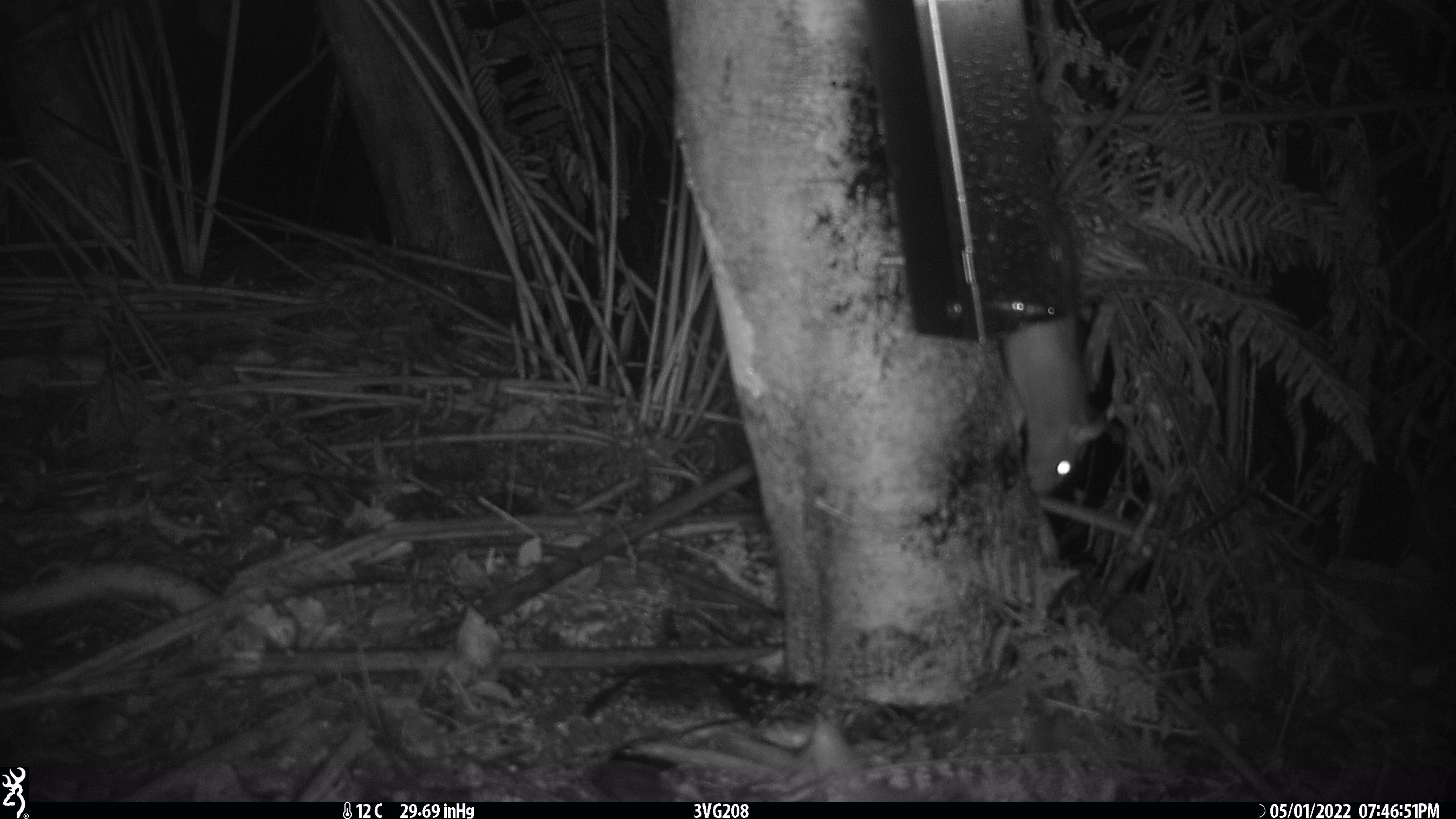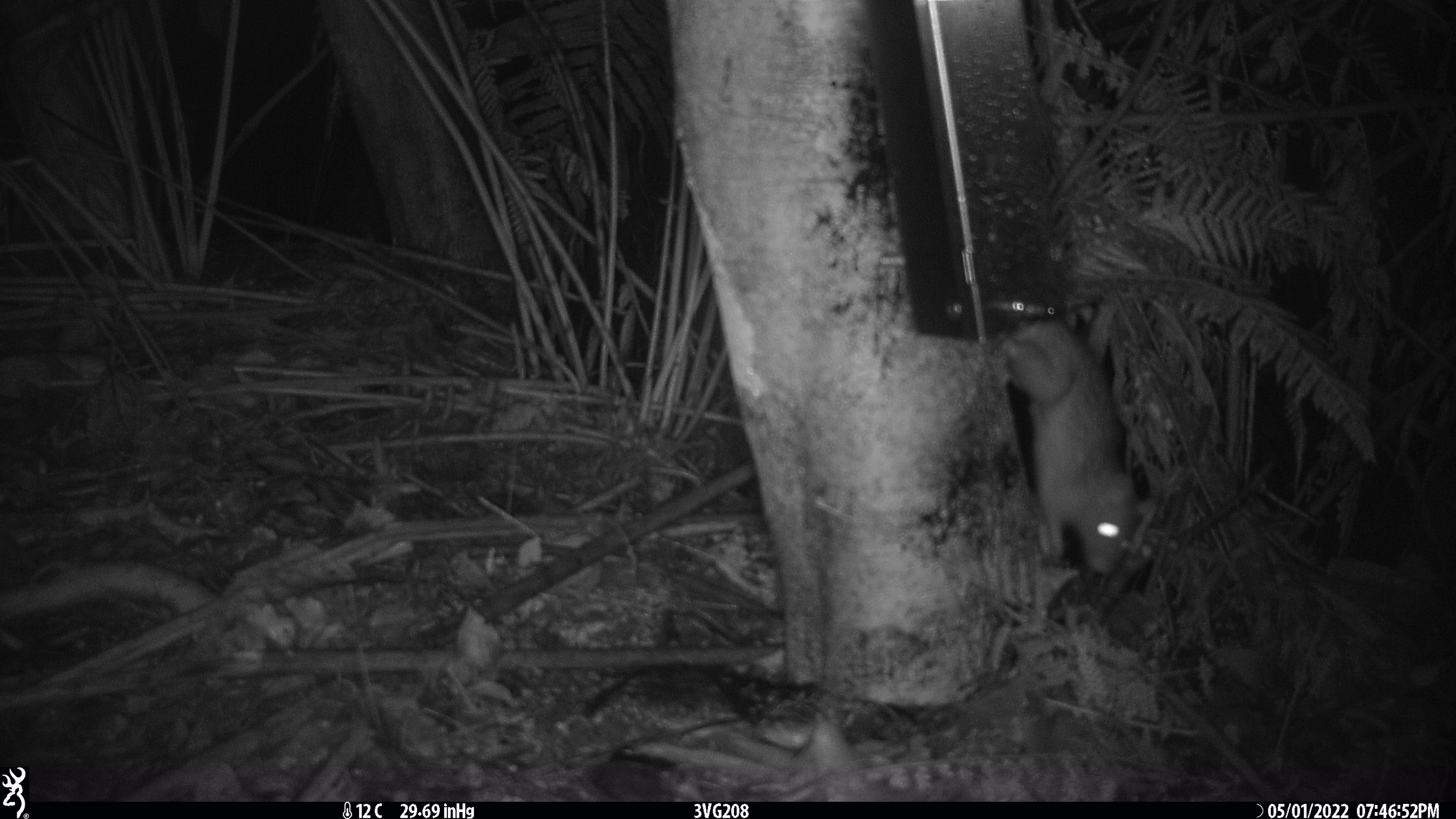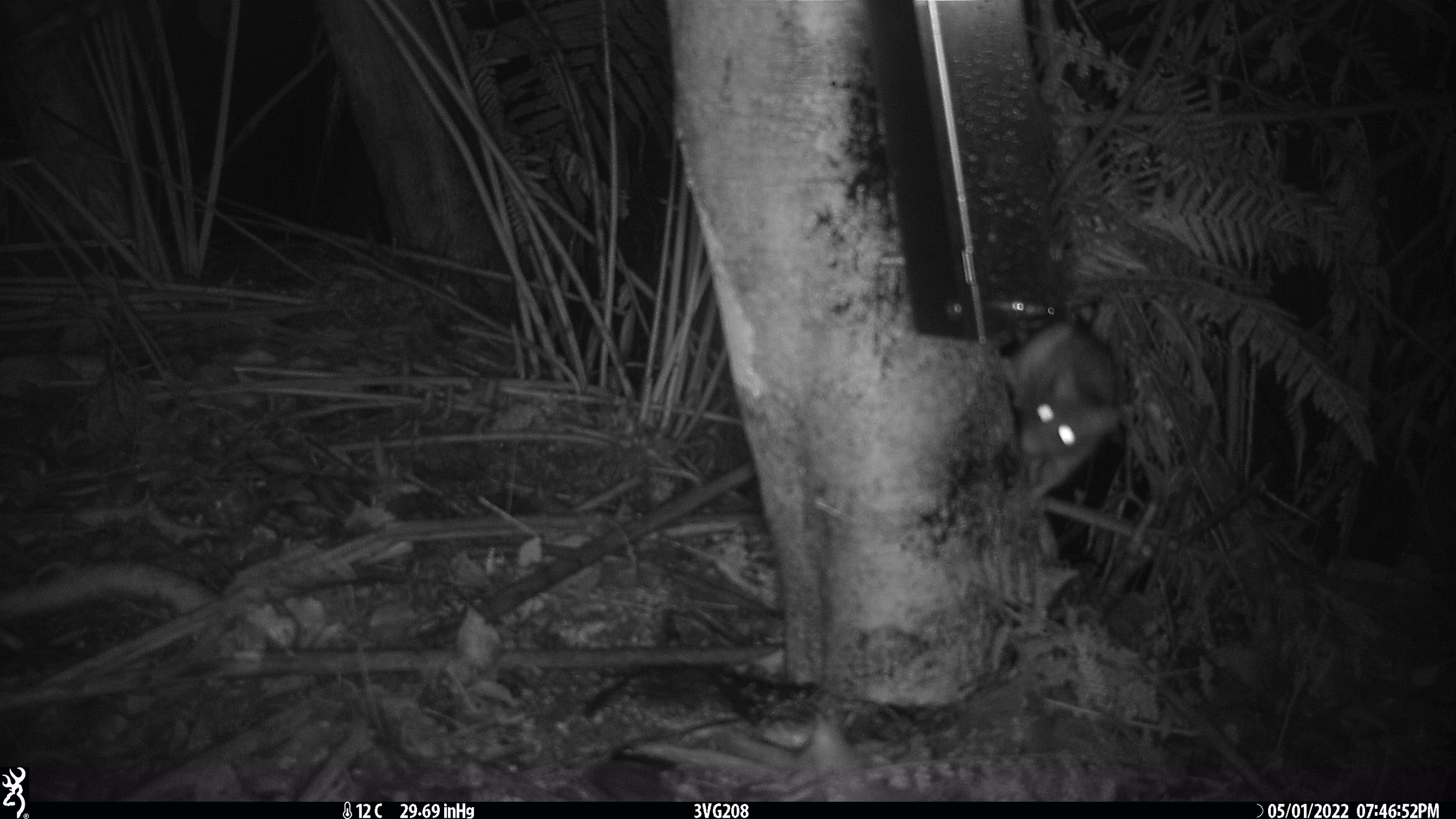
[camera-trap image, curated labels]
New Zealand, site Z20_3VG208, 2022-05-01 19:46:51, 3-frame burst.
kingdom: Animalia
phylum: Chordata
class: Mammalia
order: Rodentia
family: Muridae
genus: Rattus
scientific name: Rattus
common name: rat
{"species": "rat (Rattus)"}